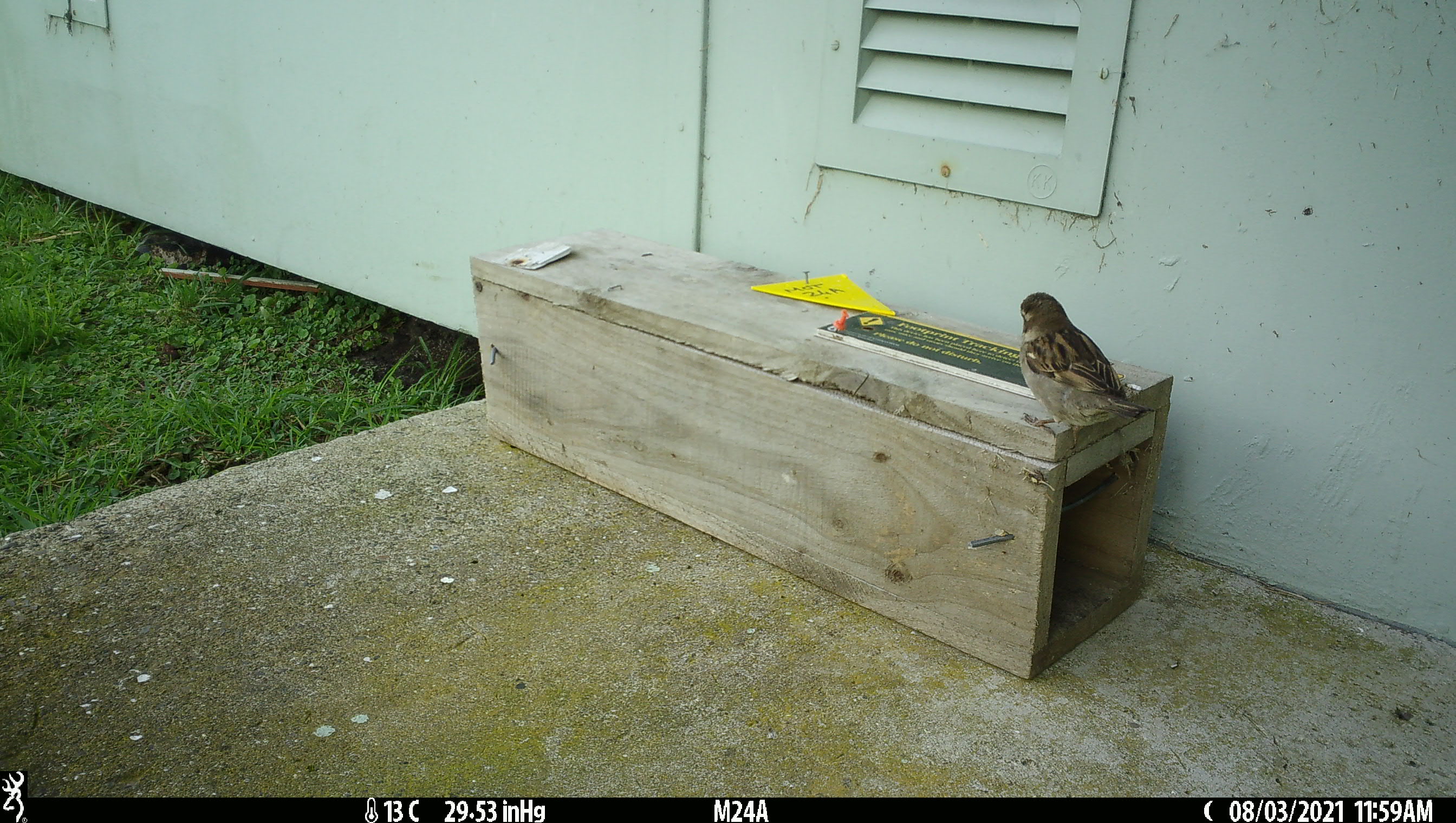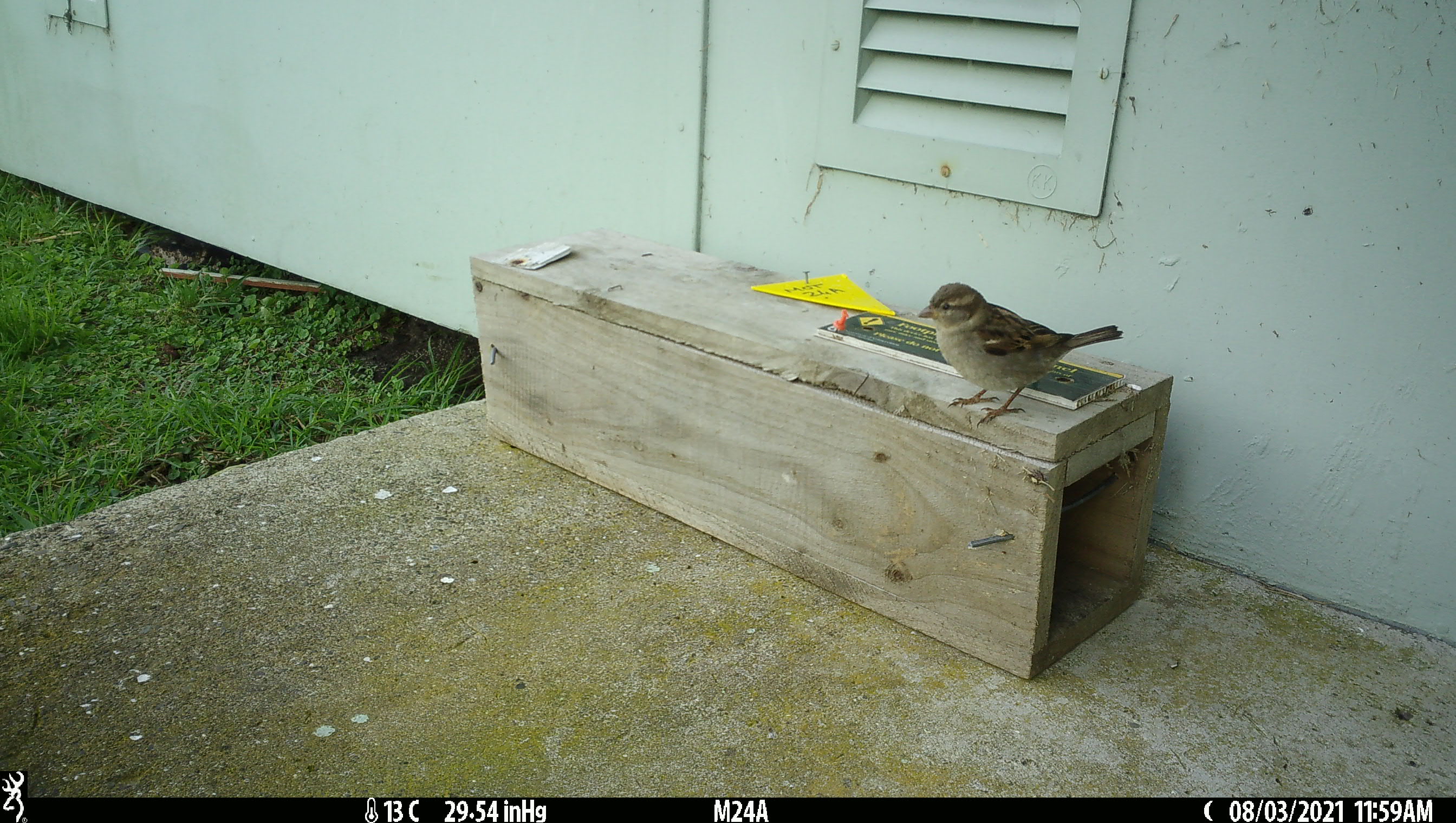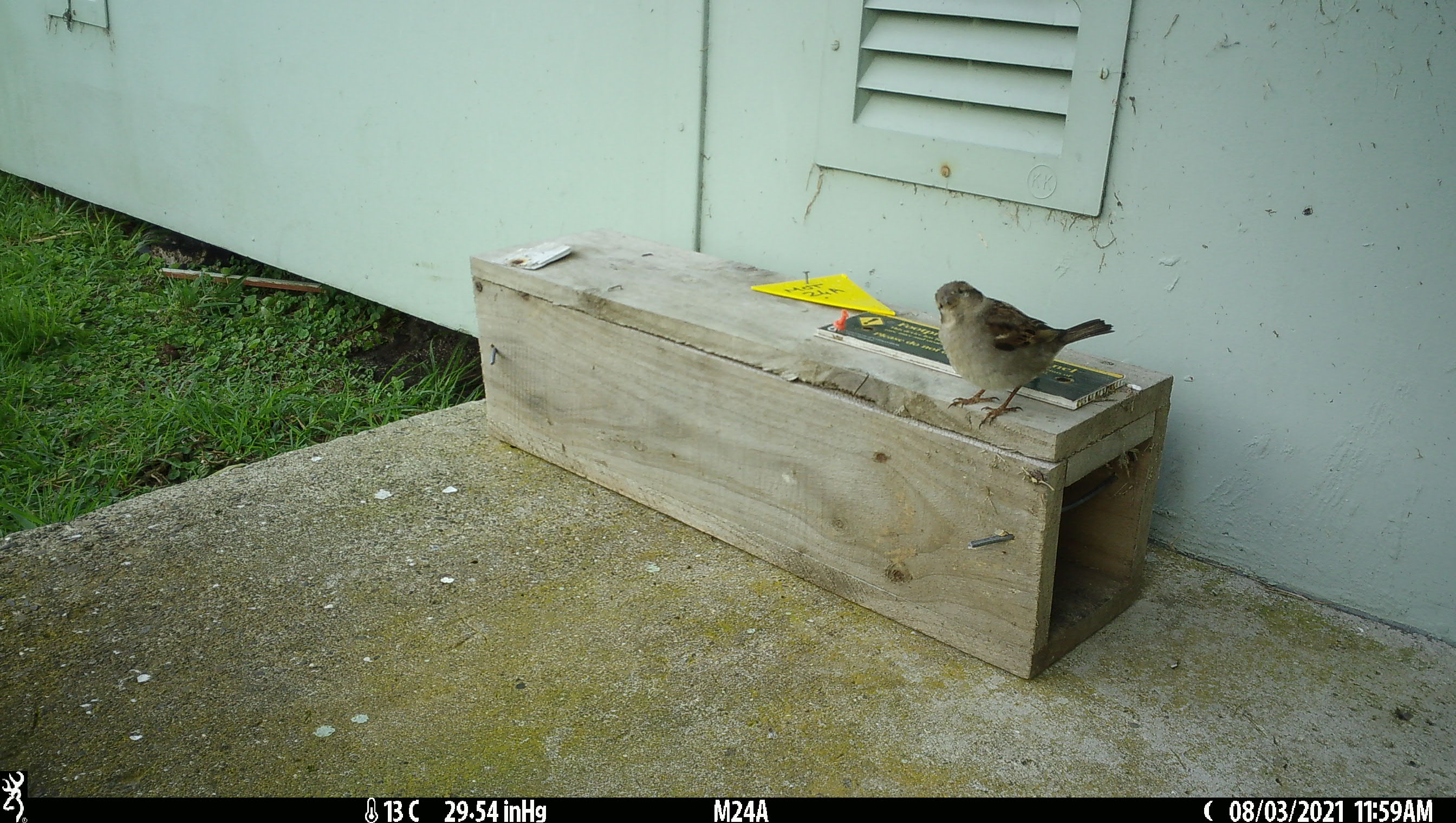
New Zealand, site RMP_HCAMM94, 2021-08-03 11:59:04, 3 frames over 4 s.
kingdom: Animalia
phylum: Chordata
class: Aves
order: Passeriformes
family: Passeridae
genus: Passer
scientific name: Passer domesticus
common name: house sparrow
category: sparrow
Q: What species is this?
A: Sparrow (house sparrow) (Passer domesticus).